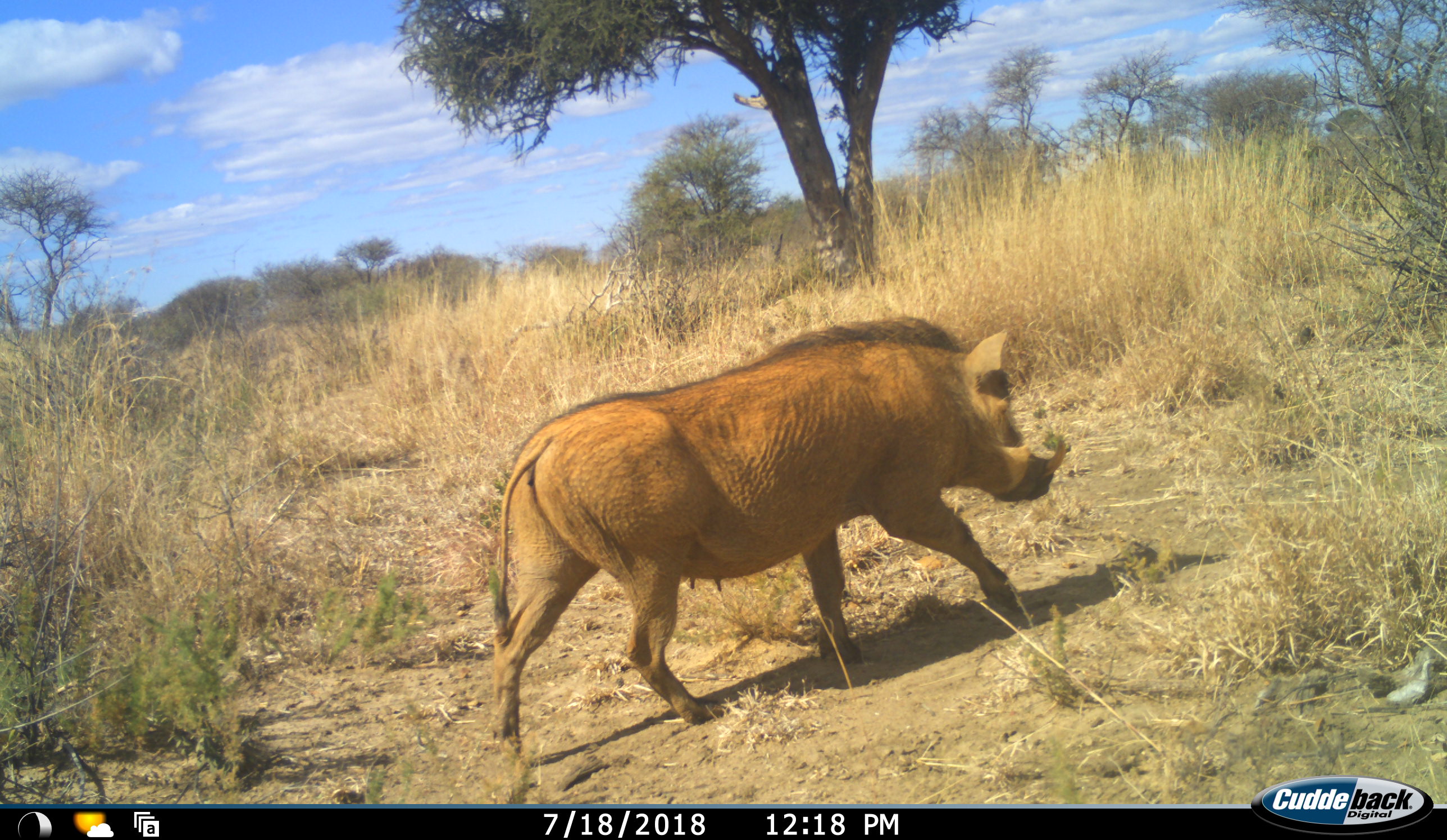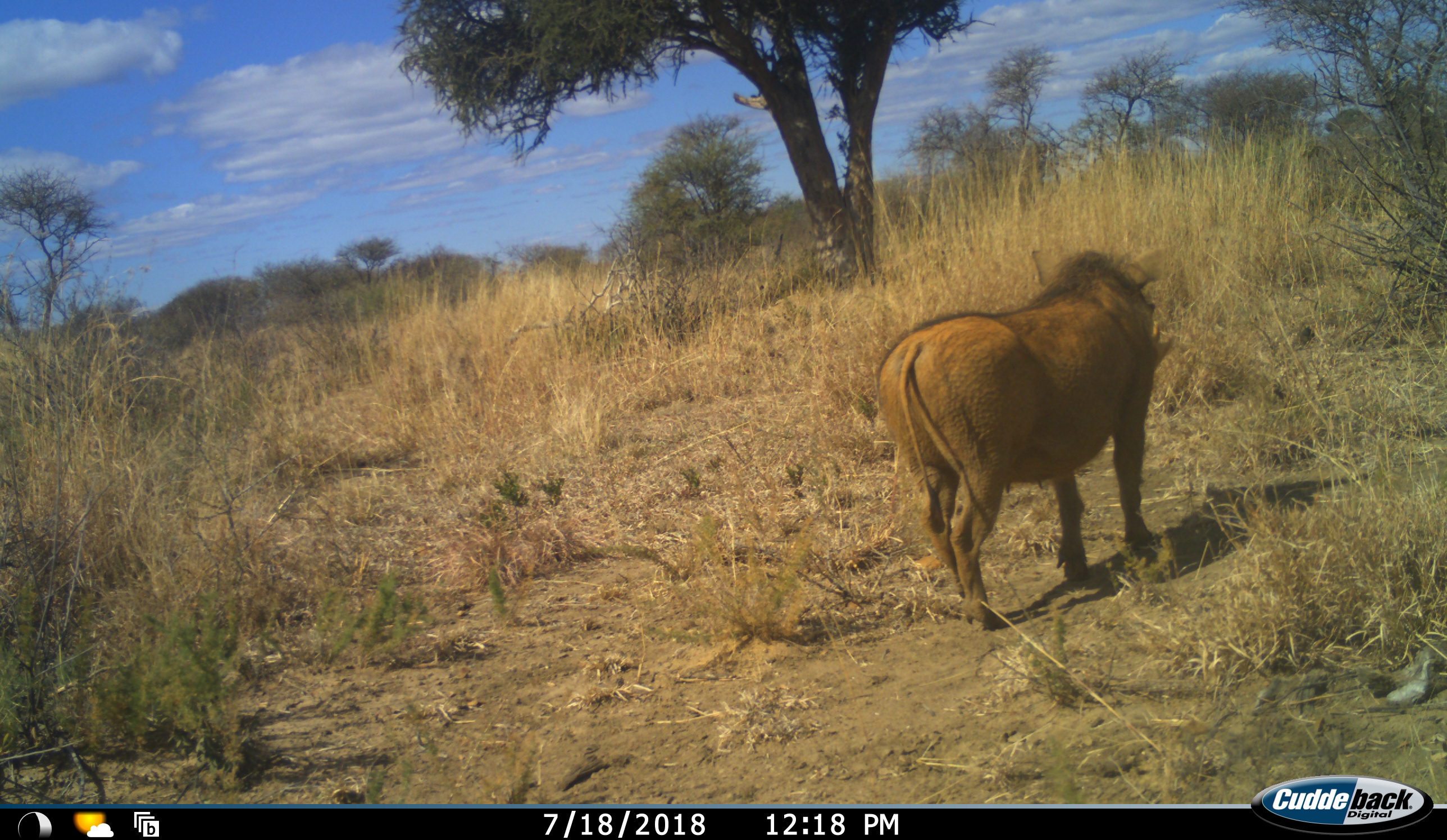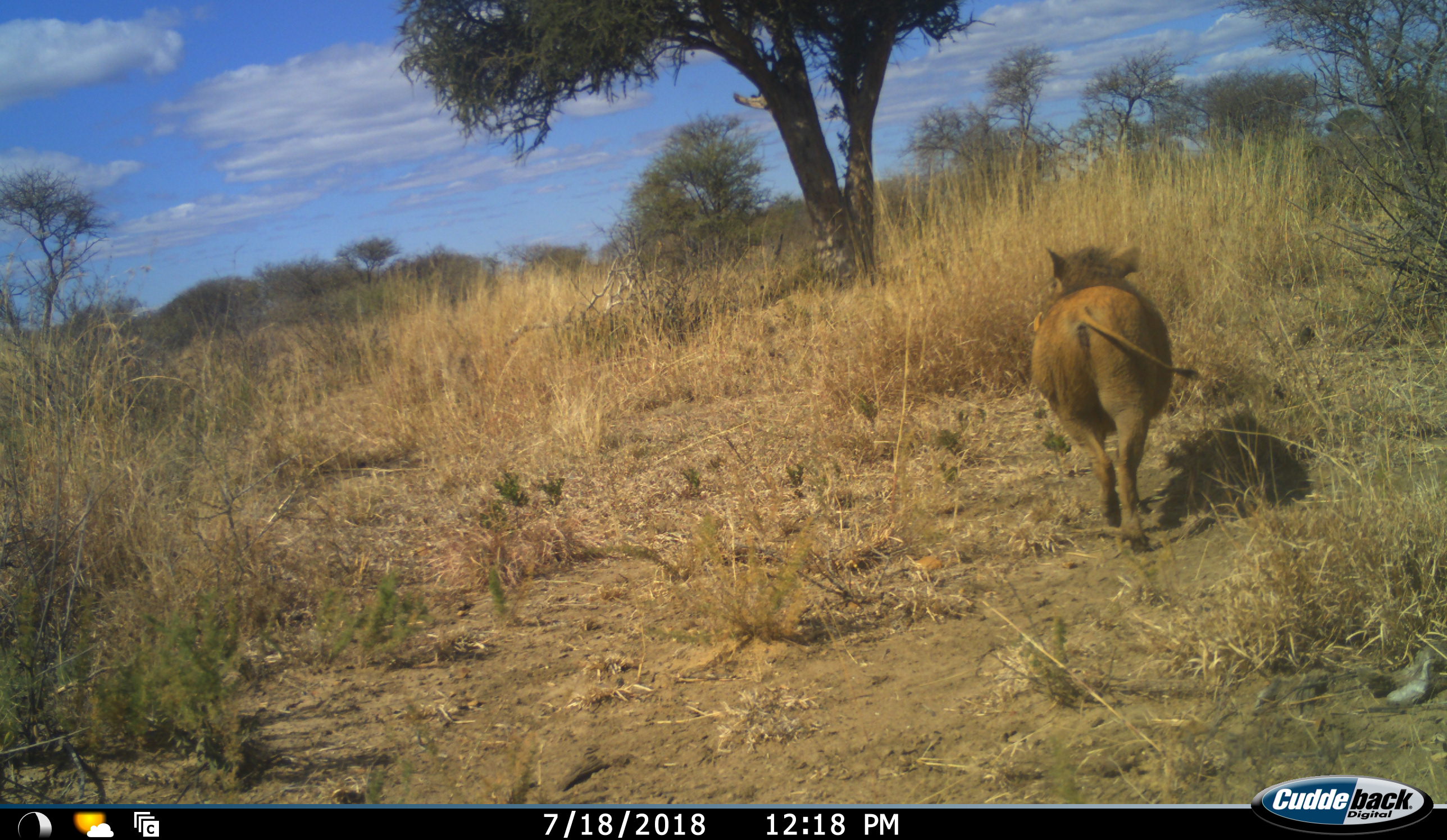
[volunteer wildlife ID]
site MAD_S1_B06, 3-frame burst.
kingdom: Animalia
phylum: Chordata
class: Mammalia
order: Artiodactyla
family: Suidae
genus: Phacochoerus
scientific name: Phacochoerus africanus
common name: warthog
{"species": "warthog (Phacochoerus africanus)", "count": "1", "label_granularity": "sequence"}